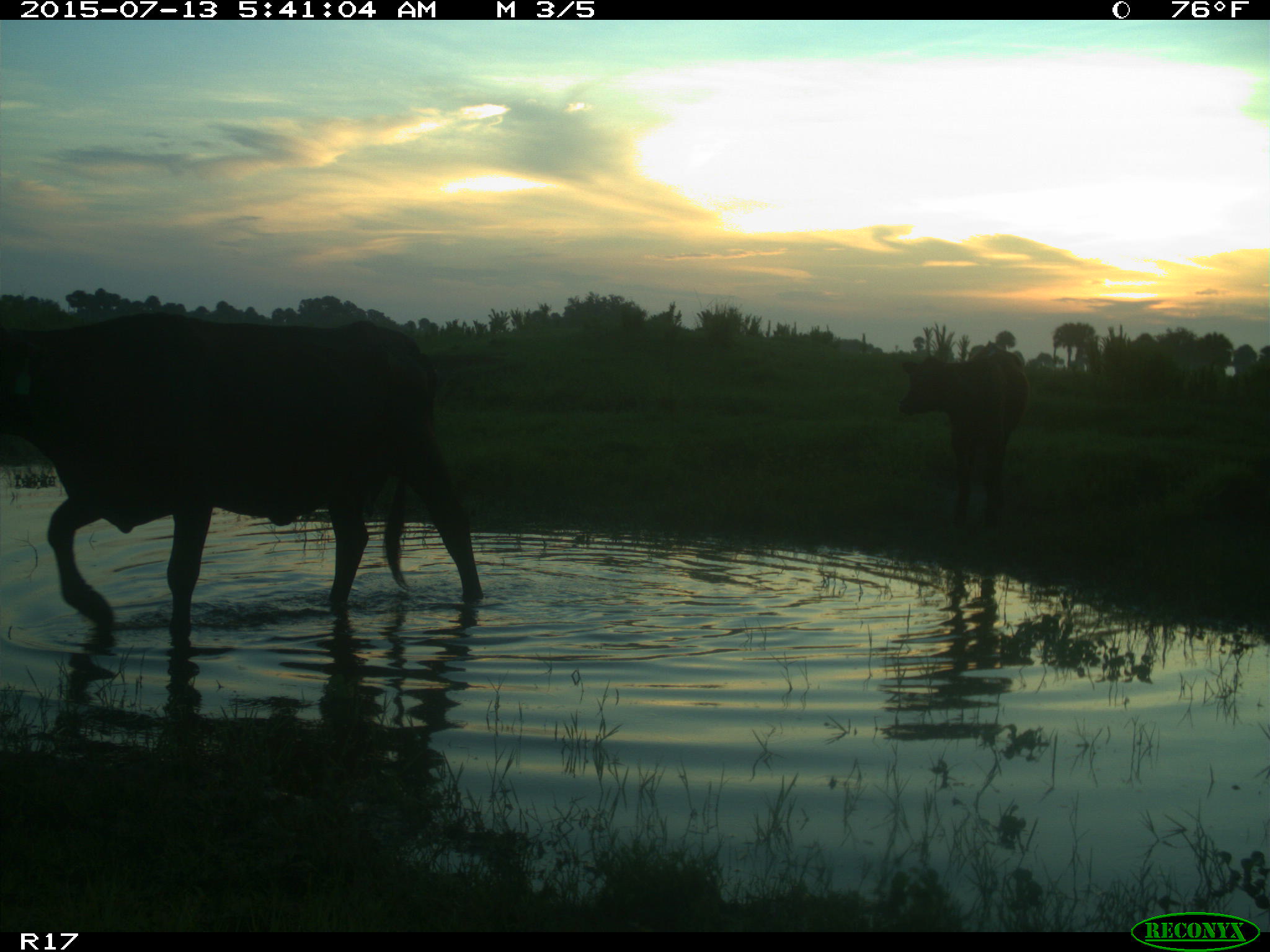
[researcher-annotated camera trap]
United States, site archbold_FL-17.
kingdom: Animalia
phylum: Chordata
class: Mammalia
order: Artiodactyla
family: Bovidae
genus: Bos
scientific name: Bos taurus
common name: domestic cow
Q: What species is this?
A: Bos taurus (domestic cow).